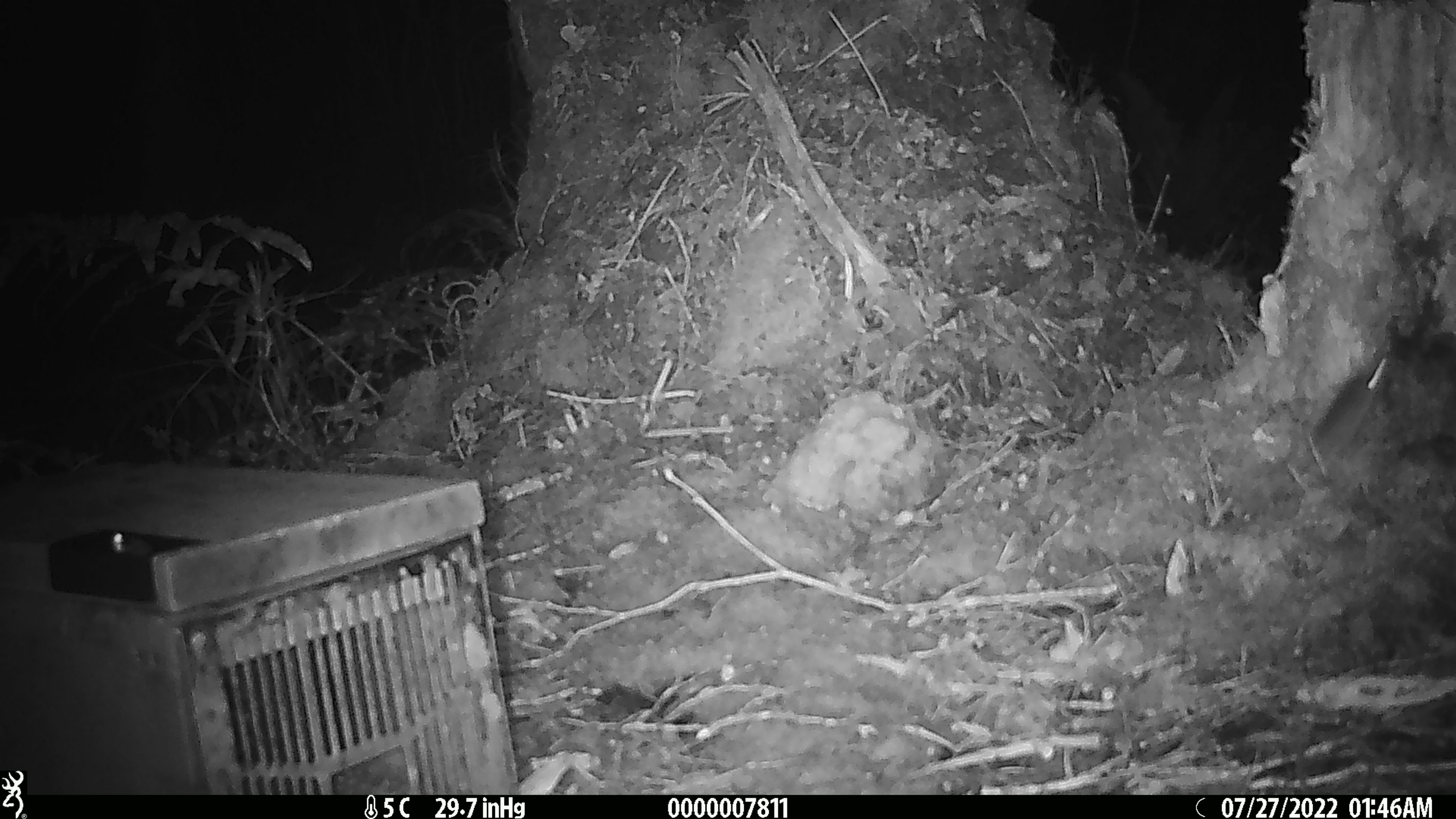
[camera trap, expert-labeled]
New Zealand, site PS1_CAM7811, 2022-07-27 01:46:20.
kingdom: Animalia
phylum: Chordata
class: Mammalia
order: Rodentia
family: Muridae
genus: Mus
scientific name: Mus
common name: mouse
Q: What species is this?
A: Mouse (Mus).